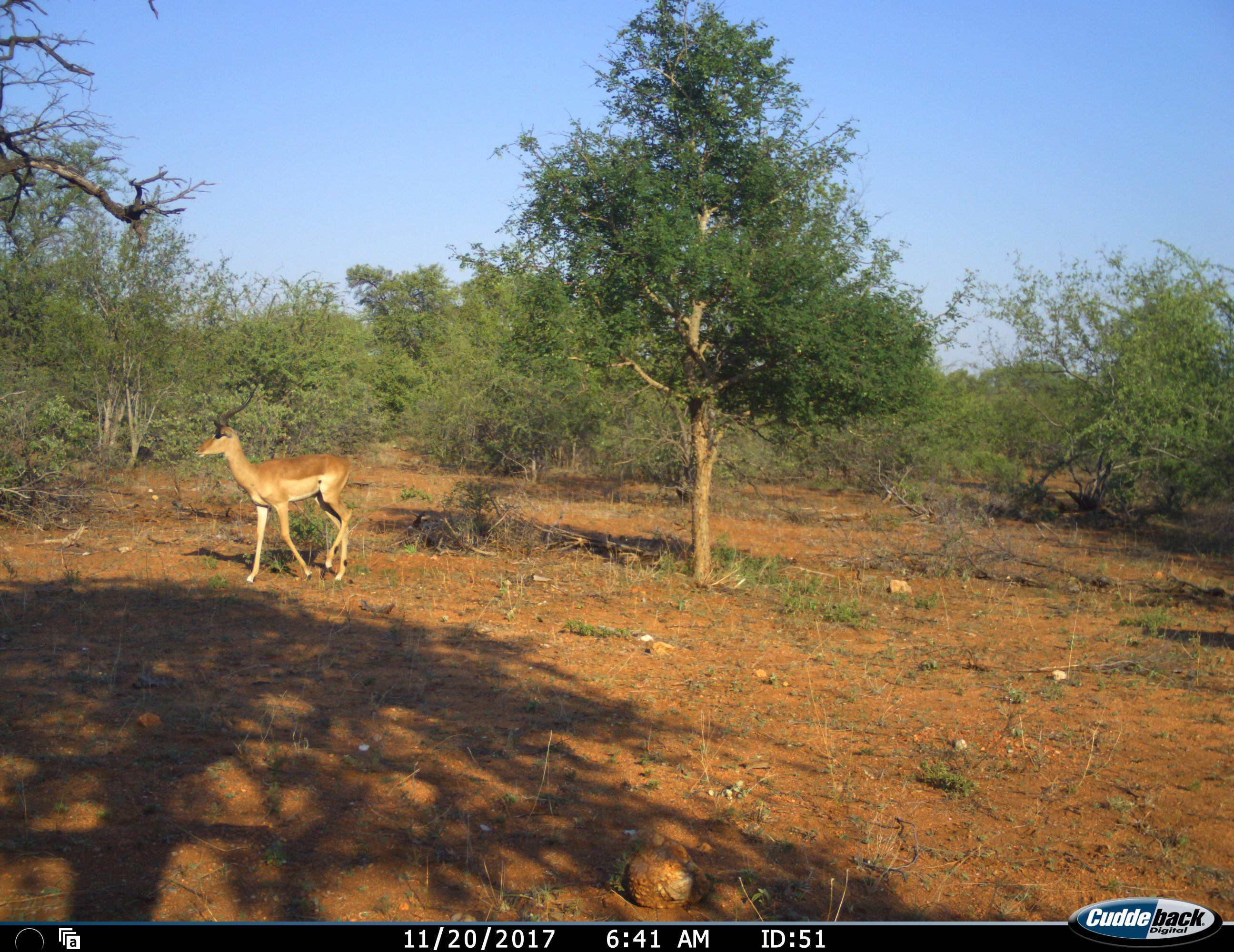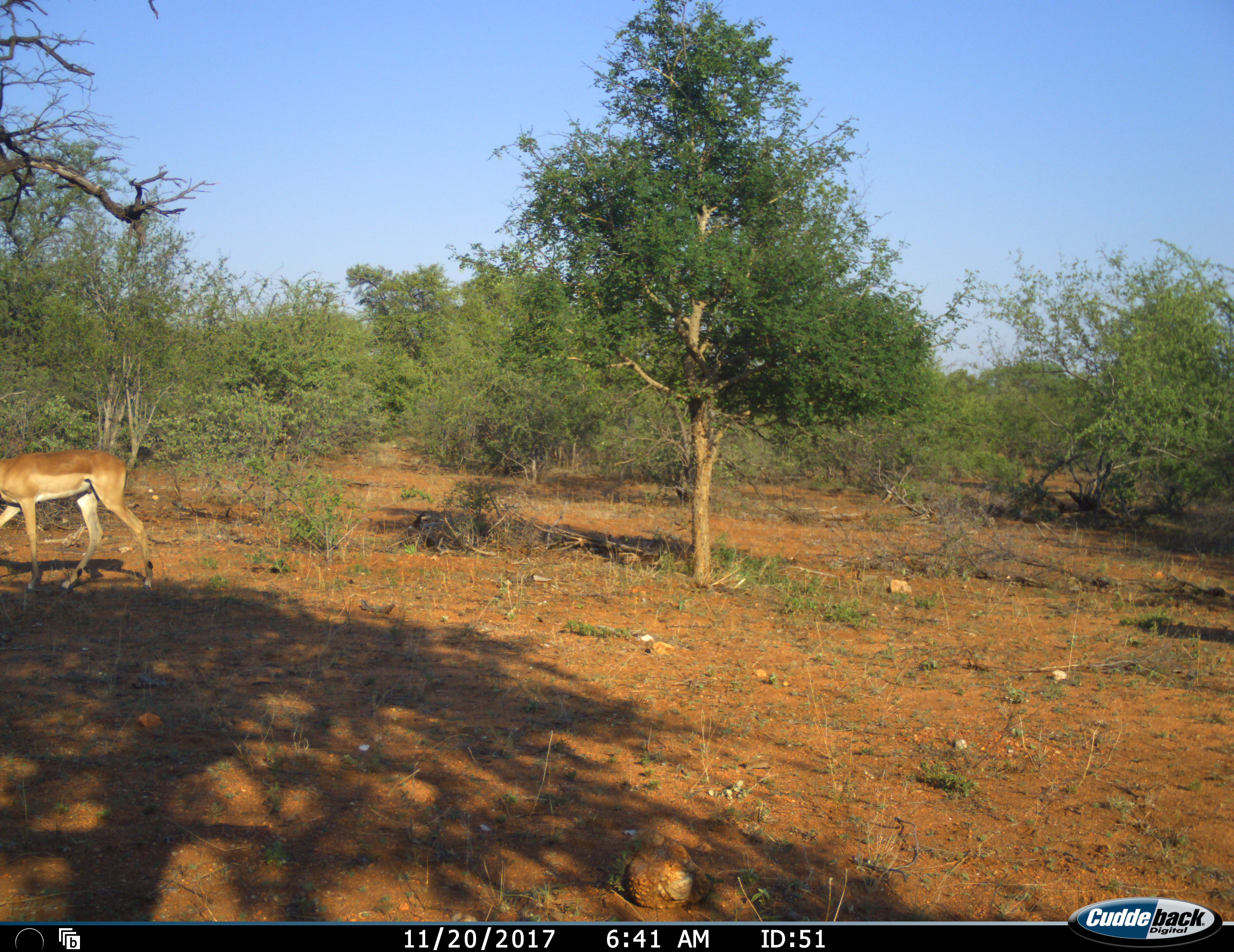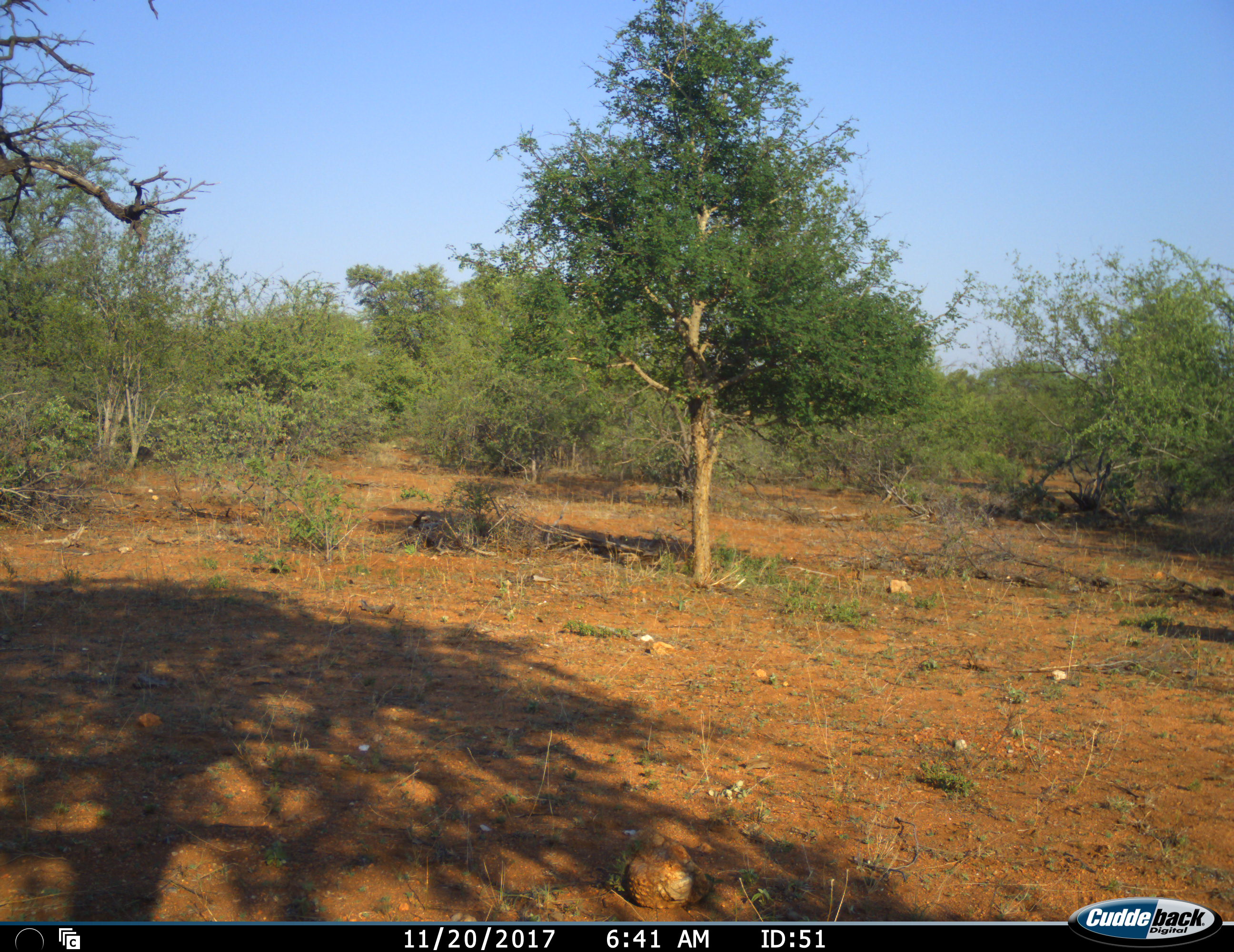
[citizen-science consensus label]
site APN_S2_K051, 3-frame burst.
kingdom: Animalia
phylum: Chordata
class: Mammalia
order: Artiodactyla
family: Bovidae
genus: Aepyceros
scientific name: Aepyceros melampus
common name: impala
Impala (Aepyceros melampus), count 1. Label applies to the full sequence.